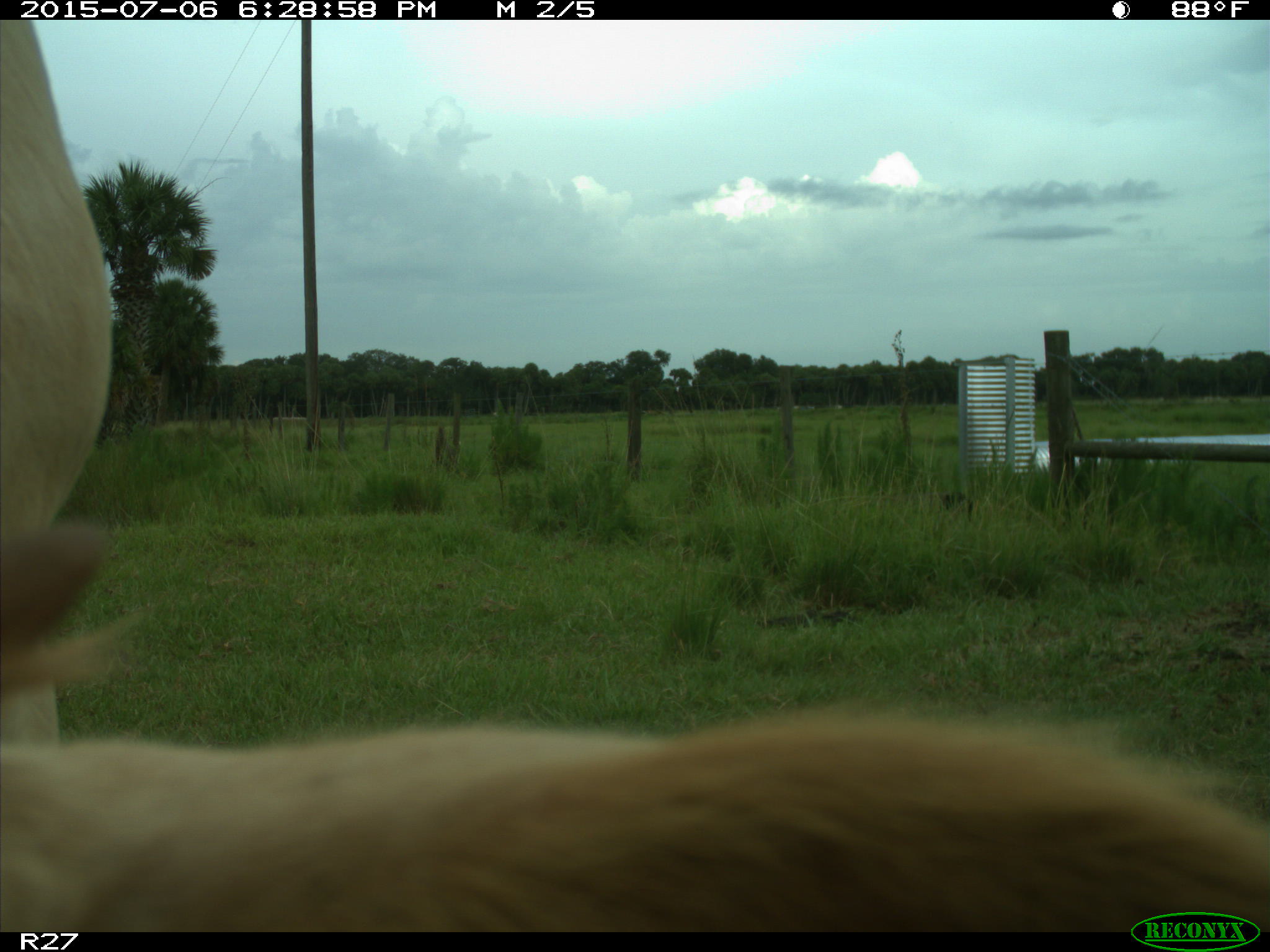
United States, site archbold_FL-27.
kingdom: Animalia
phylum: Chordata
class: Mammalia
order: Artiodactyla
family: Bovidae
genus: Bos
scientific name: Bos taurus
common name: domestic cow